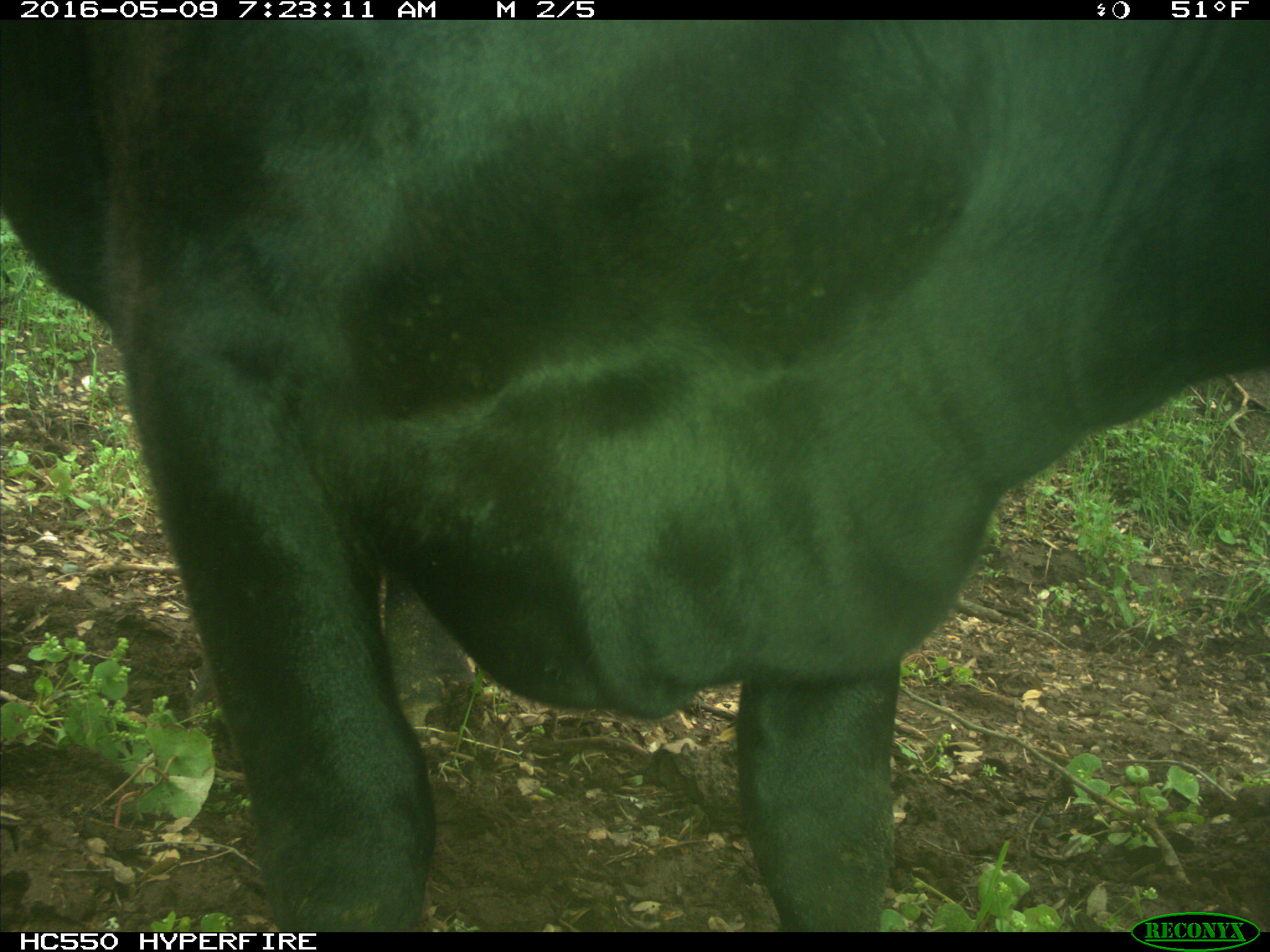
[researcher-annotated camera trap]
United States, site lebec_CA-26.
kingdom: Animalia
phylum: Chordata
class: Mammalia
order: Artiodactyla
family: Bovidae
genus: Bos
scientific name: Bos taurus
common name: domestic cow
Bos taurus (domestic cow).